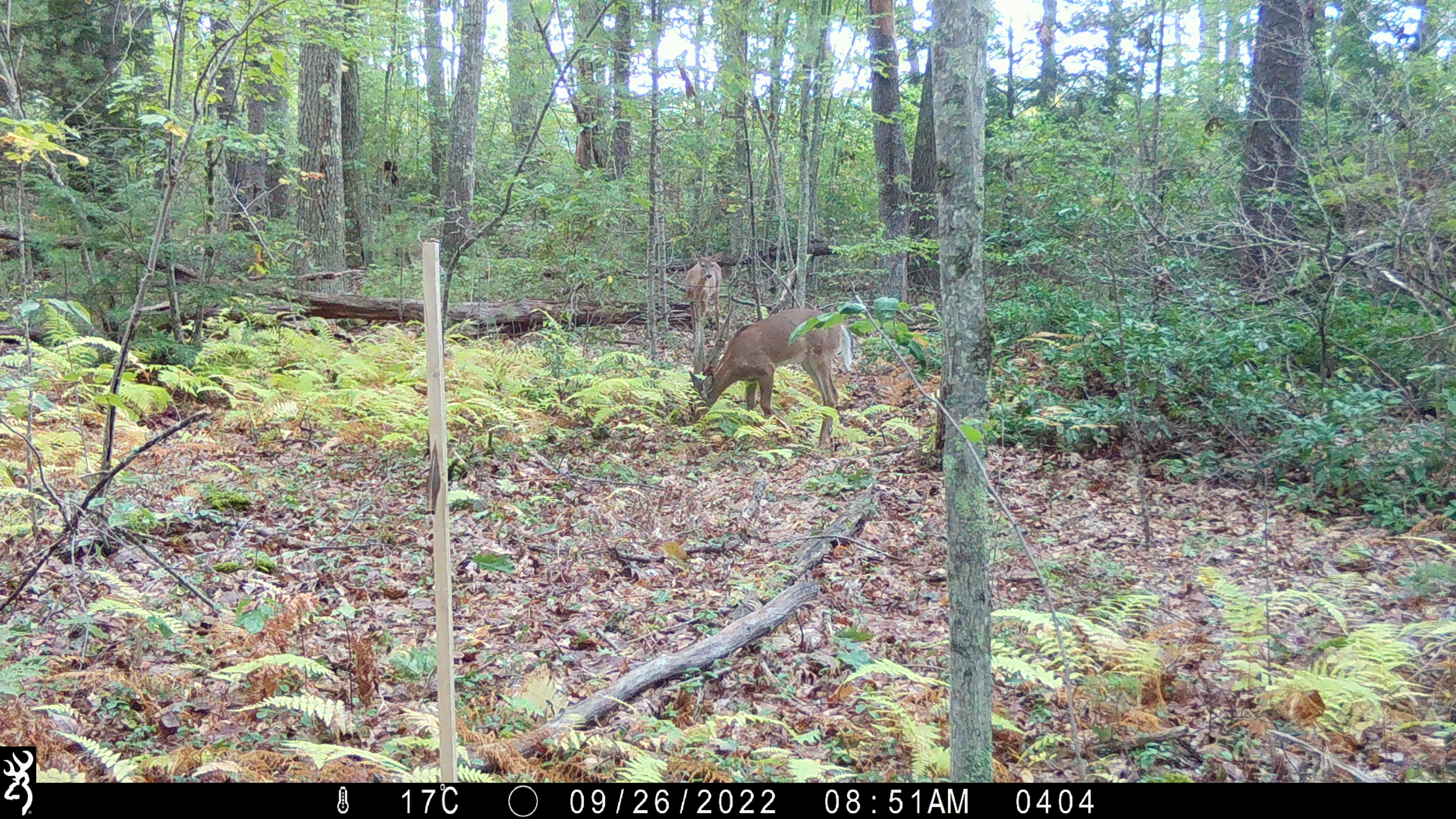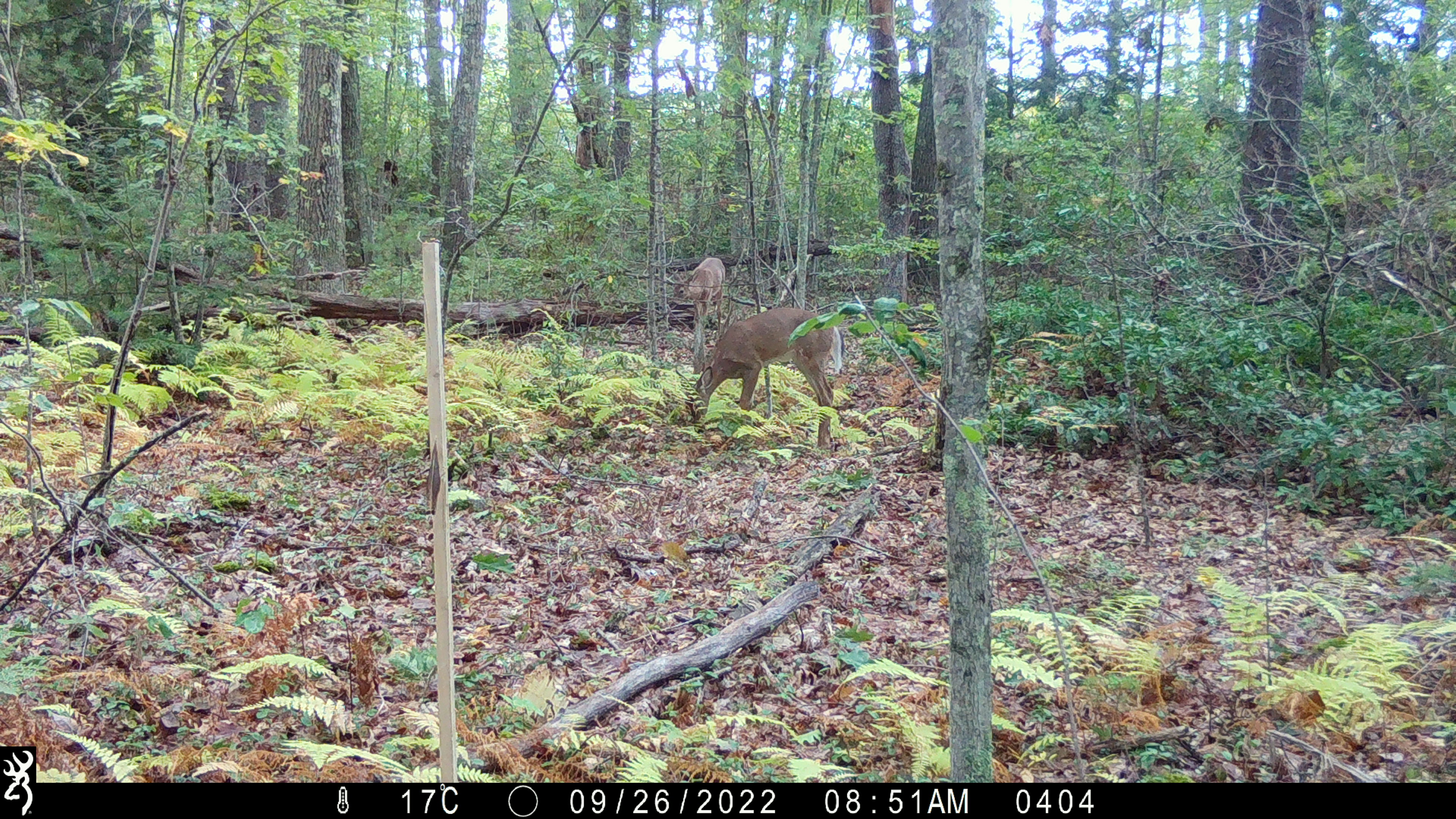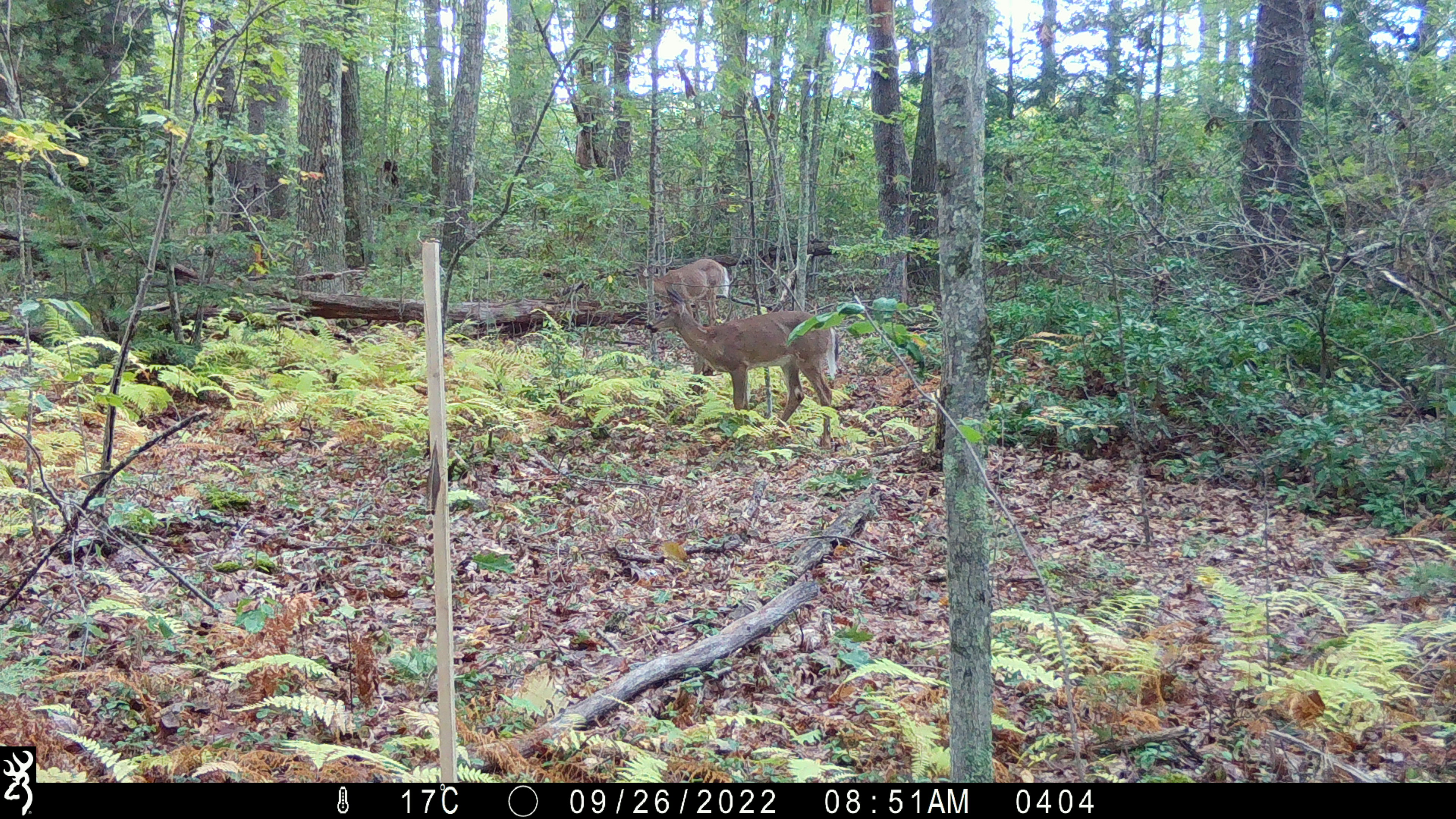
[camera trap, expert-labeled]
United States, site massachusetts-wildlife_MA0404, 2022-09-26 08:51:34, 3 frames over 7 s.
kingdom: Animalia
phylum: Chordata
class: Mammalia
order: Artiodactyla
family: Cervidae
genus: Odocoileus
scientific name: Odocoileus virginianus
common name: white-tailed deer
White-tailed deer (Odocoileus virginianus).